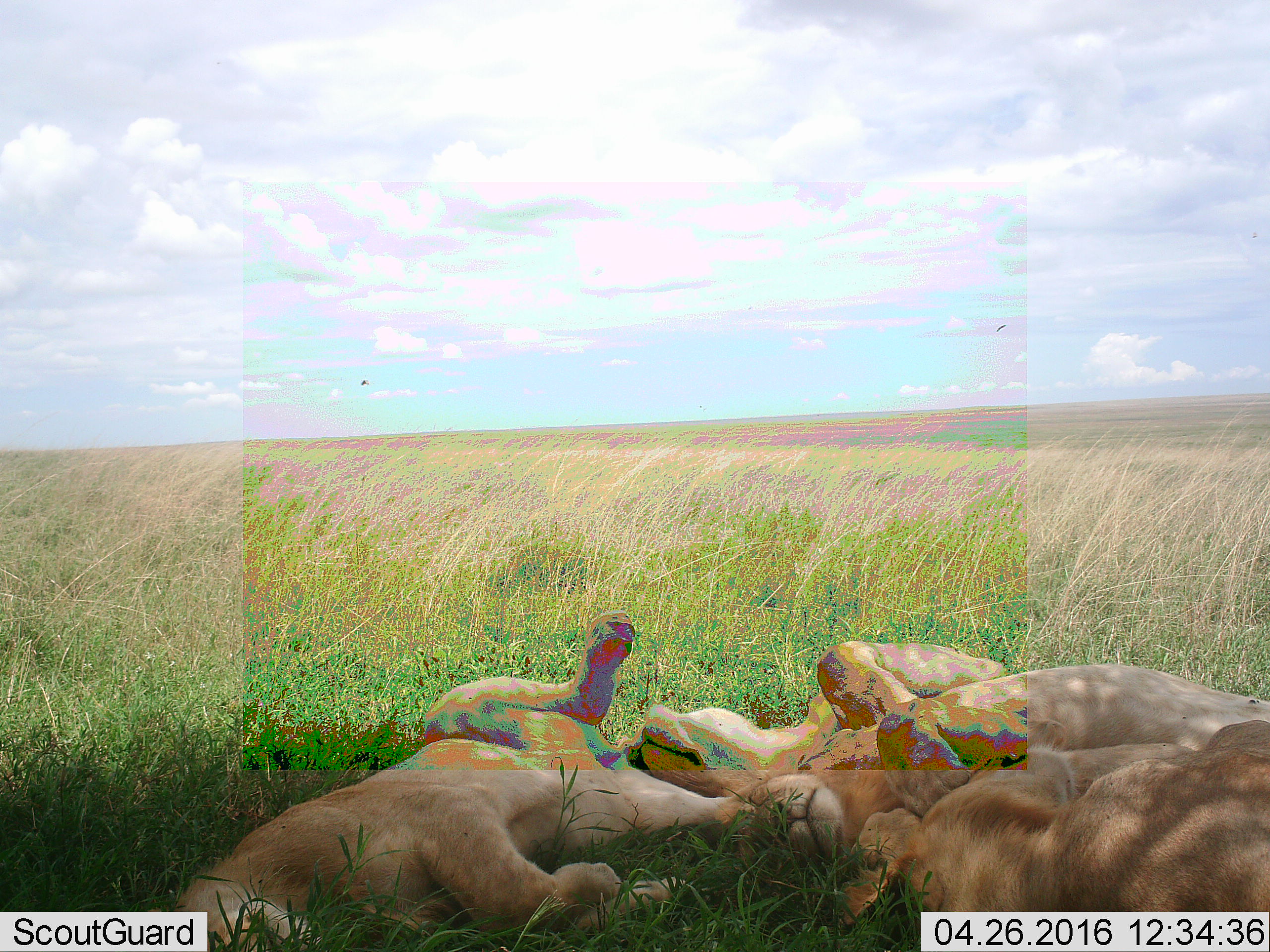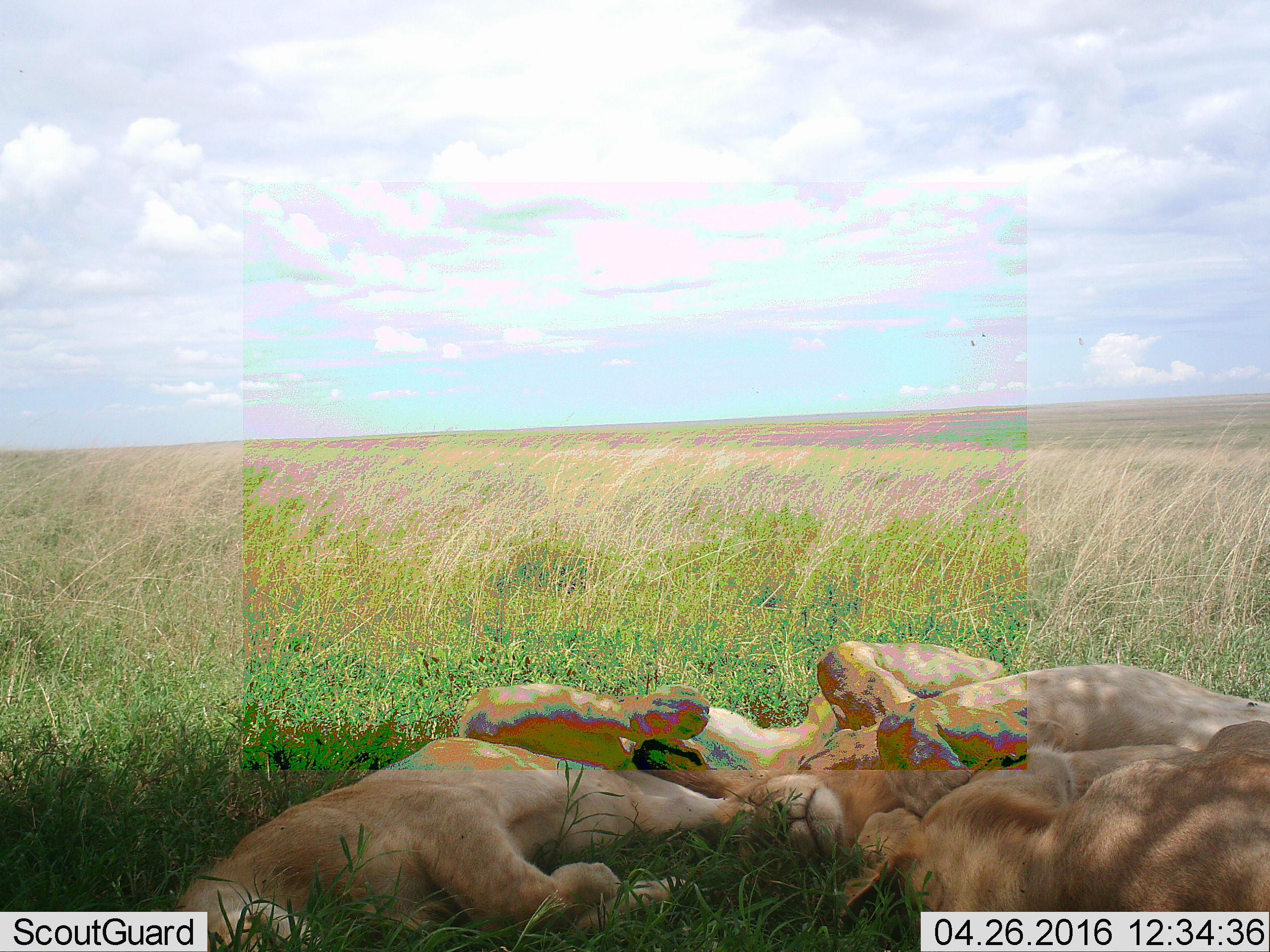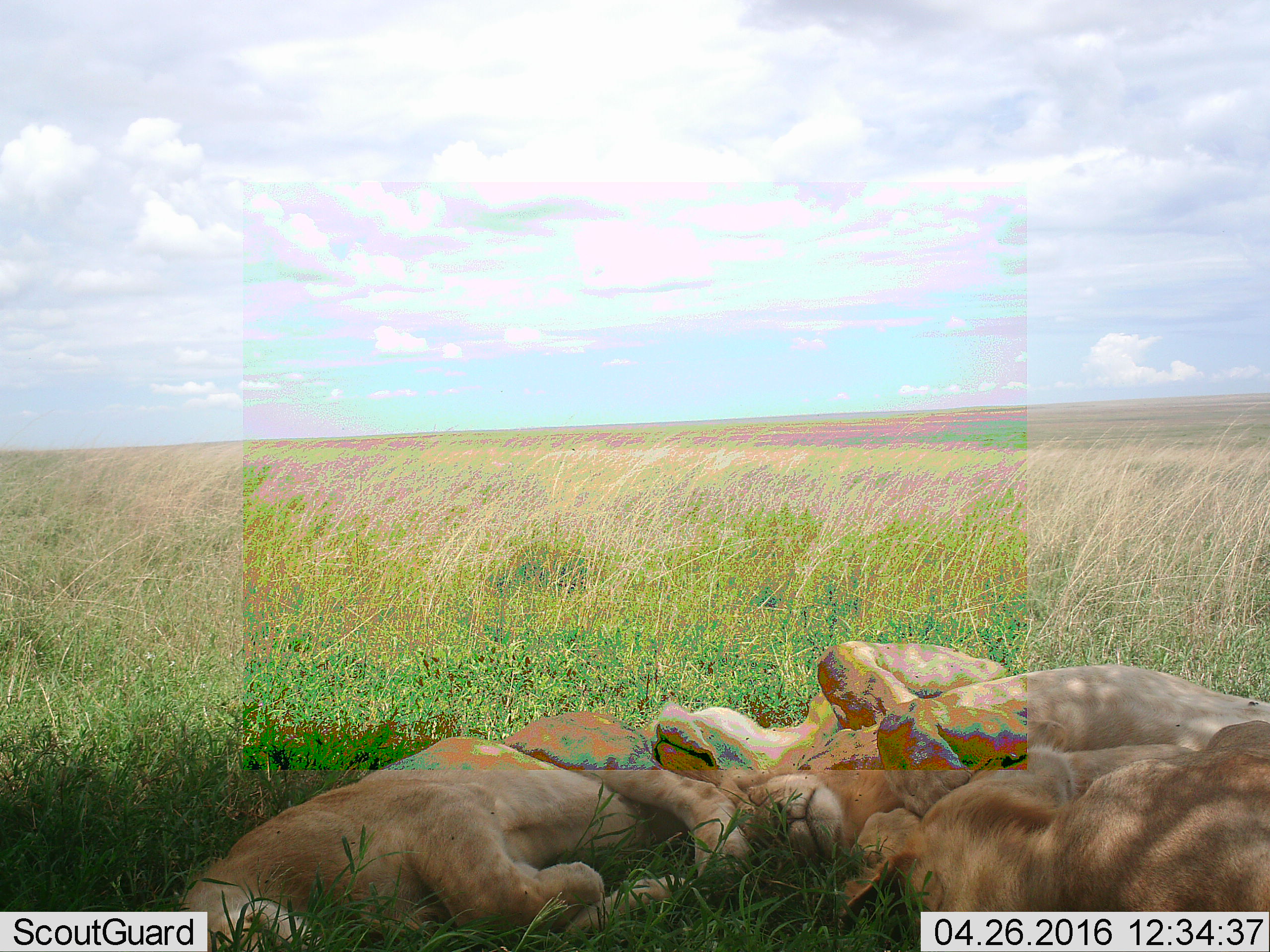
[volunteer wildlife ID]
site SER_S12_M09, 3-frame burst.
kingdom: Animalia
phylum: Chordata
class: Mammalia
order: Carnivora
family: Felidae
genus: Panthera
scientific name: Panthera leo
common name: lion female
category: lionfemale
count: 4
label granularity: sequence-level